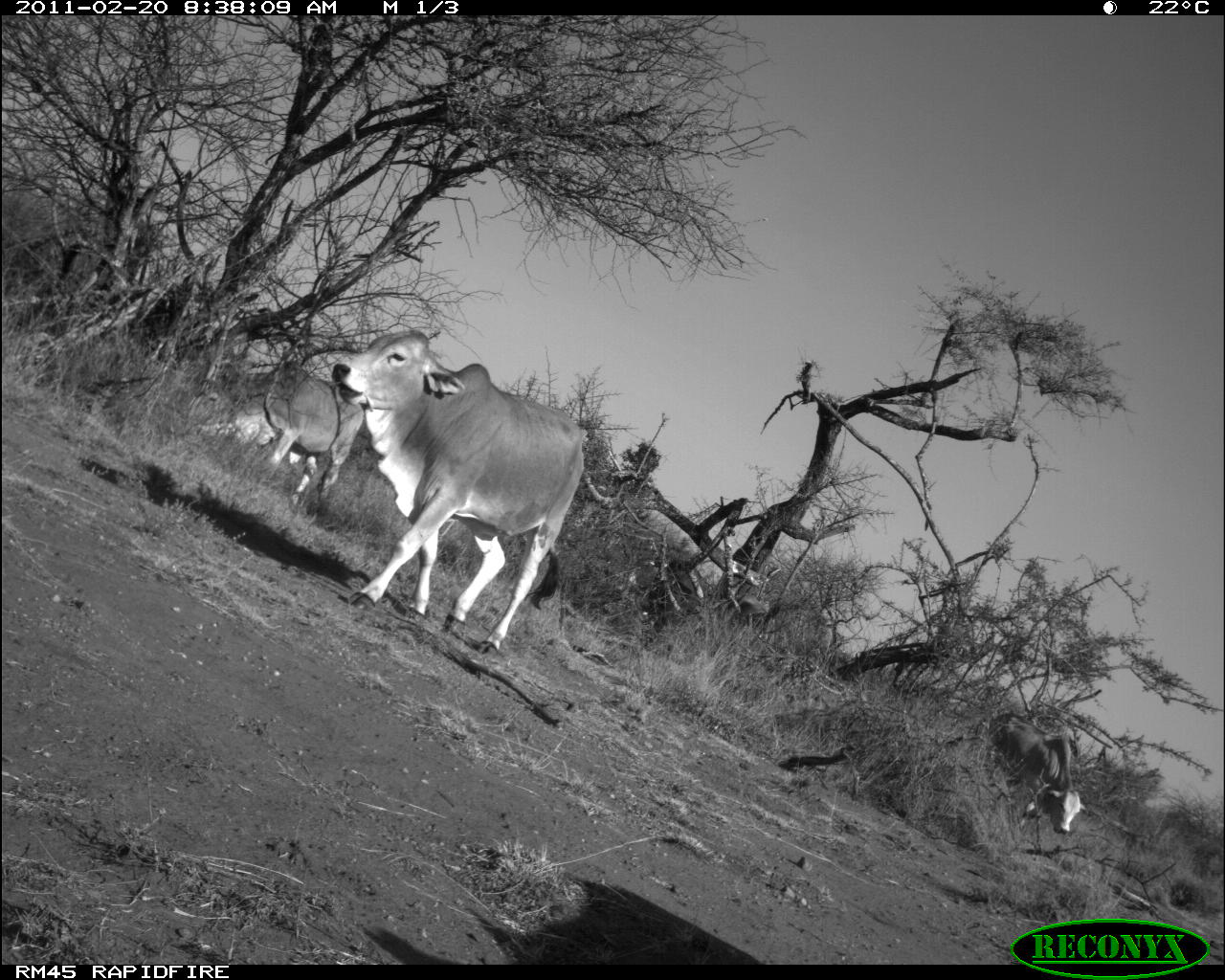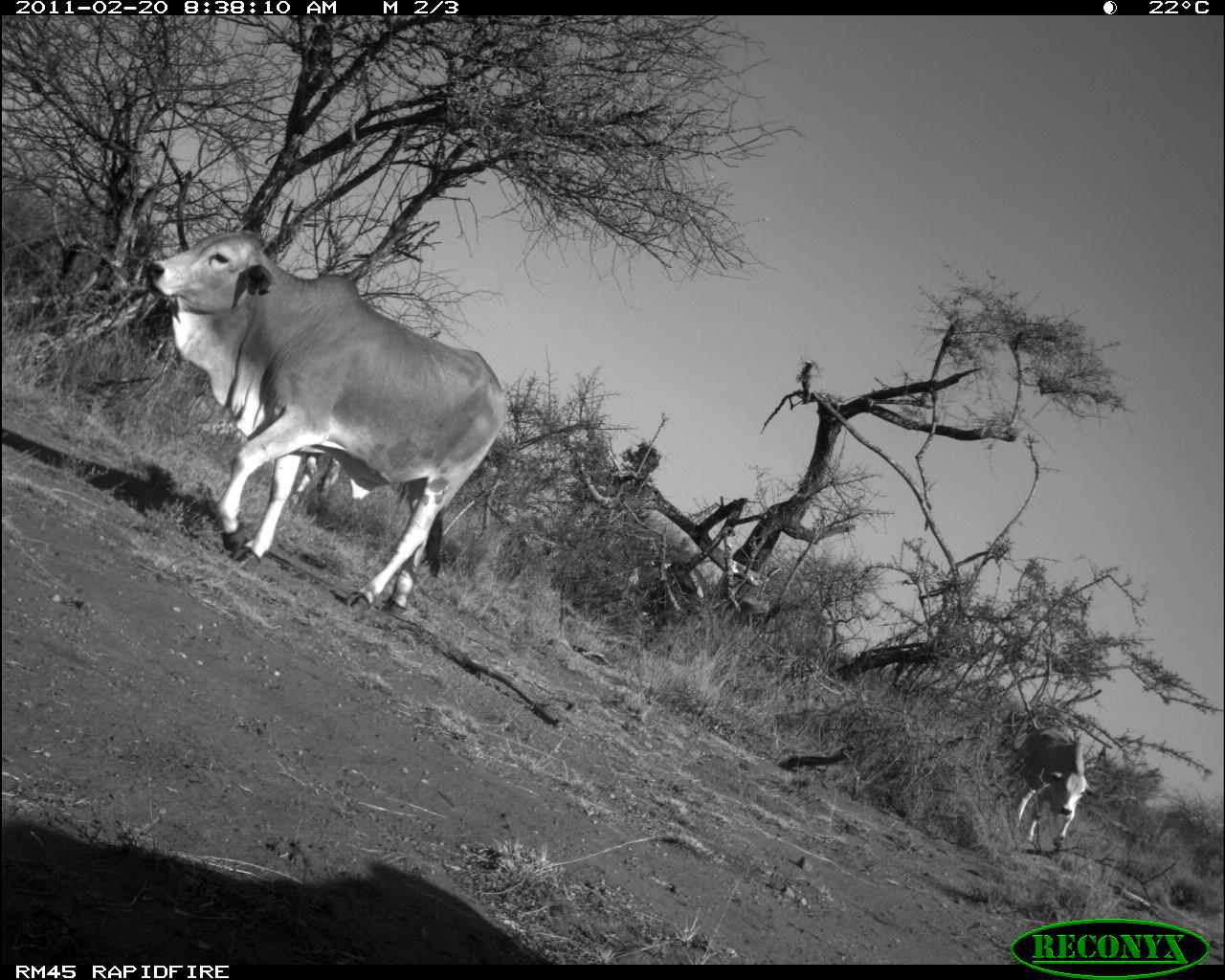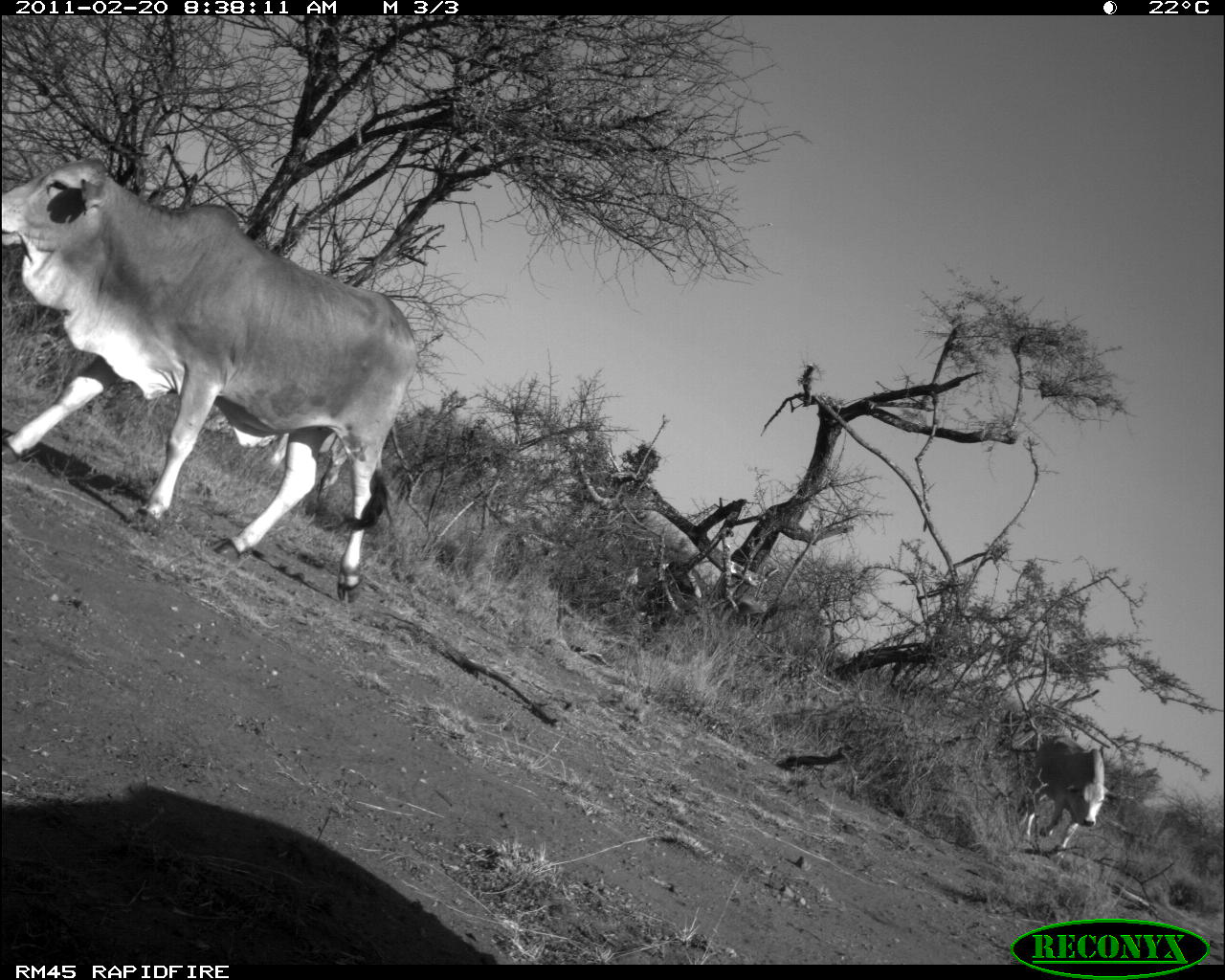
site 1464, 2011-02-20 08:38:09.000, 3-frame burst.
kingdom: Animalia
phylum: Chordata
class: Mammalia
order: Artiodactyla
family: Bovidae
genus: Bos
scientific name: Bos taurus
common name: domestic cattle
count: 3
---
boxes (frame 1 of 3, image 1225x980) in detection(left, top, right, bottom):
bos taurus: detection(331, 328, 585, 653); detection(181, 358, 365, 520); detection(981, 712, 1086, 835)